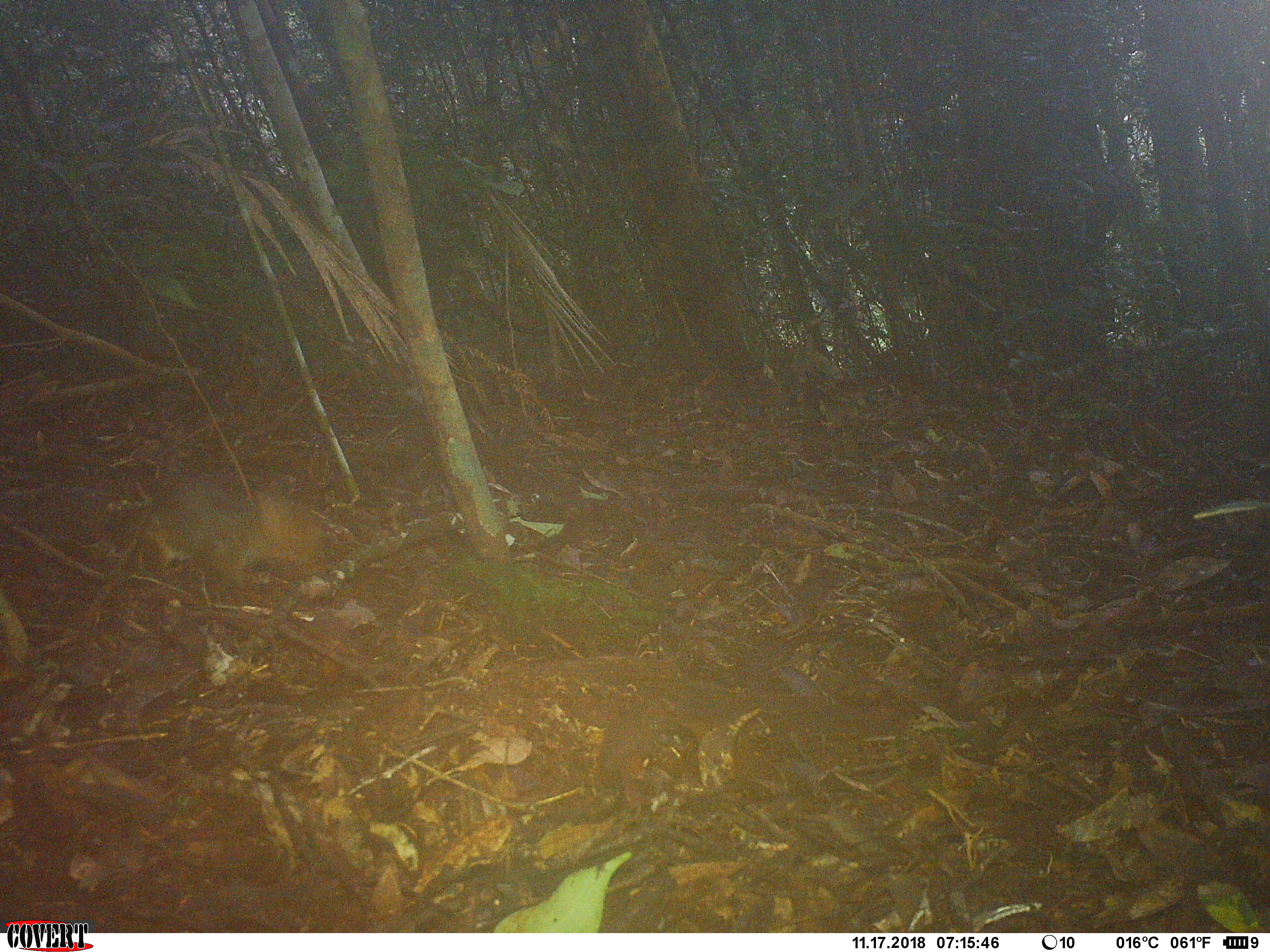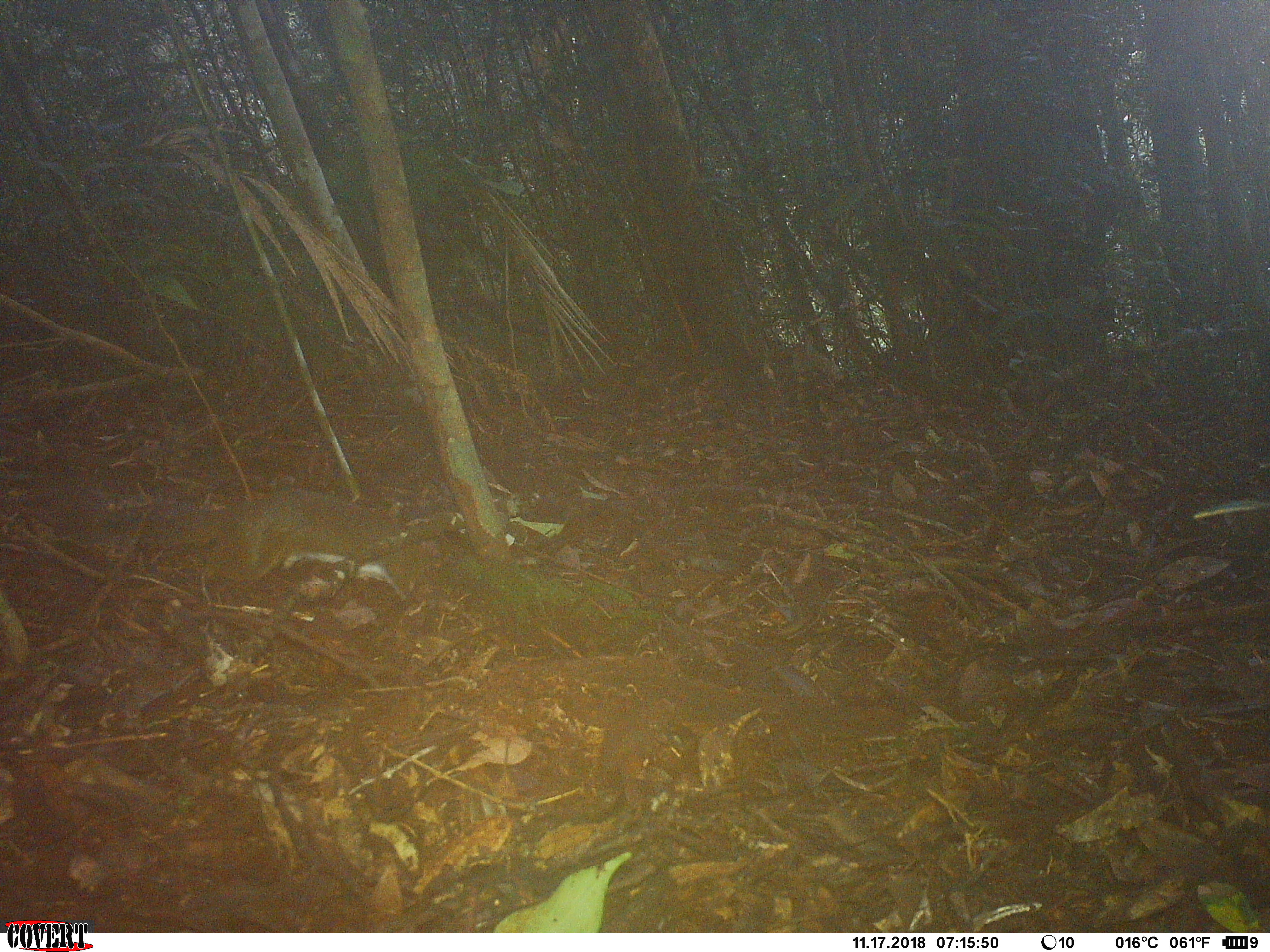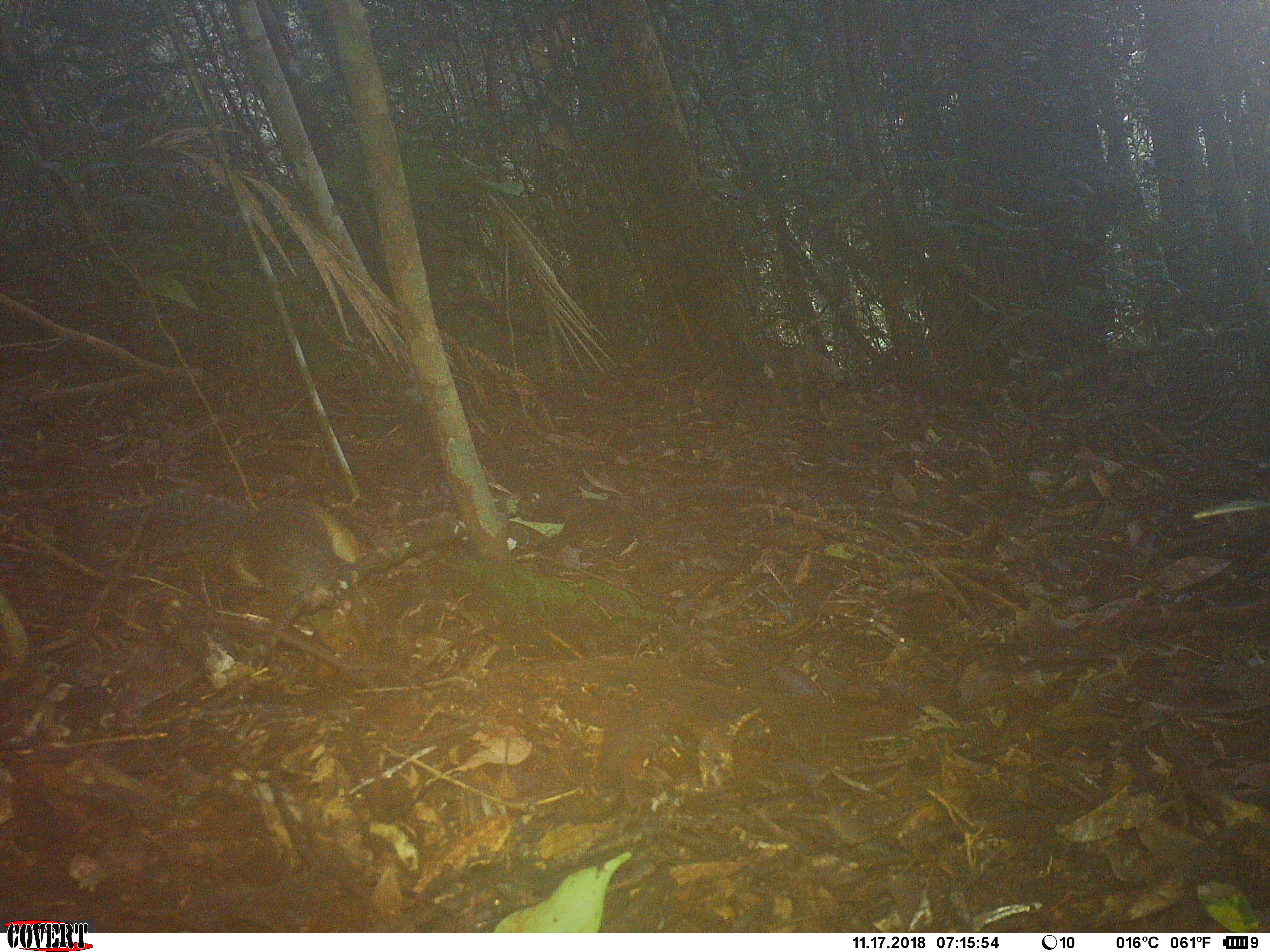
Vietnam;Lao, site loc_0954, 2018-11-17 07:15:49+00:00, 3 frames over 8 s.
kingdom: Animalia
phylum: Chordata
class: Mammalia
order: Rodentia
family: Sciuridae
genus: Dremomys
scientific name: Dremomys rufigenis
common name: red-cheeked squirrel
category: red cheeked squirrel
Red cheeked squirrel (red-cheeked squirrel) (Dremomys rufigenis). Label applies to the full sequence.